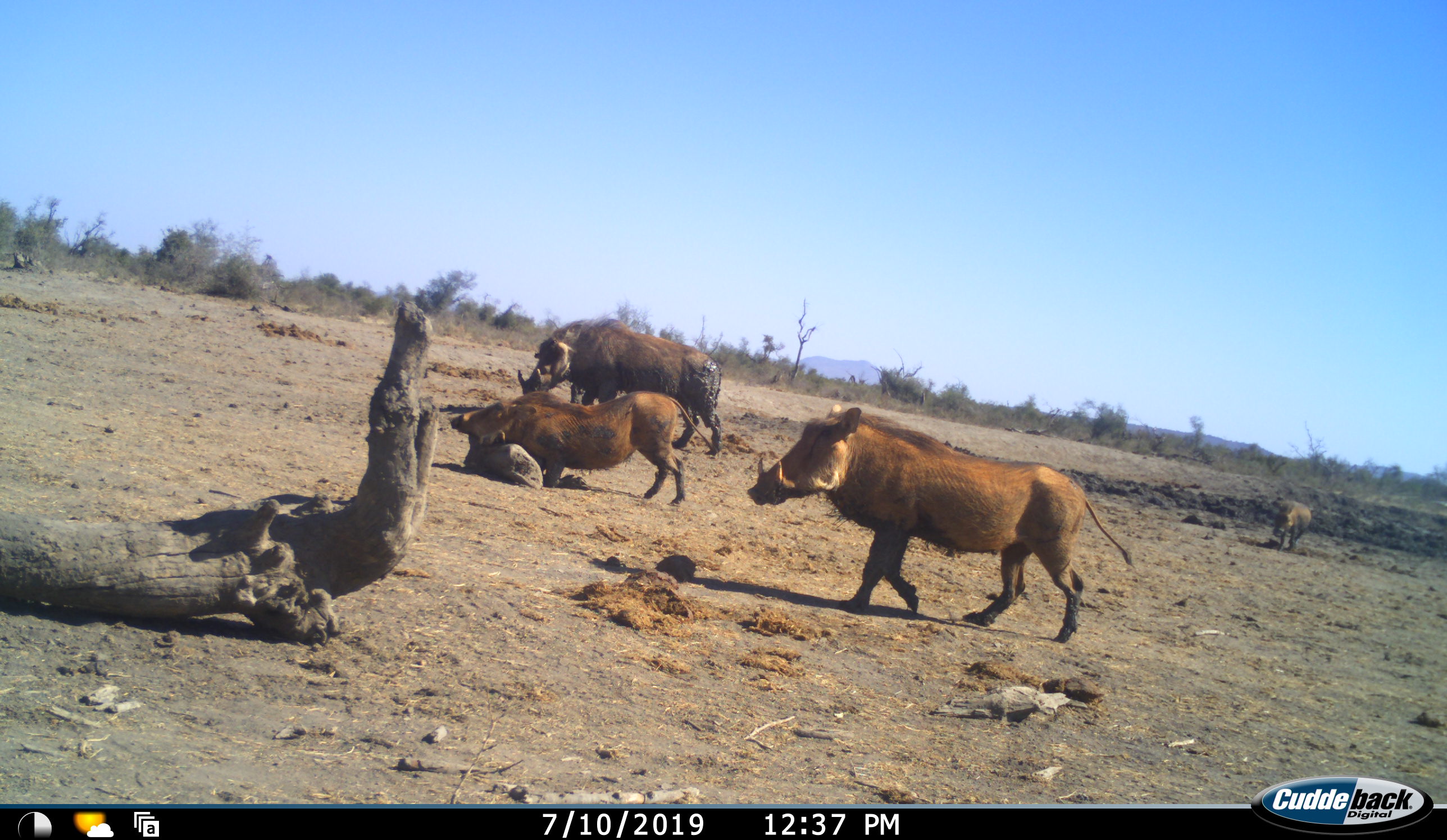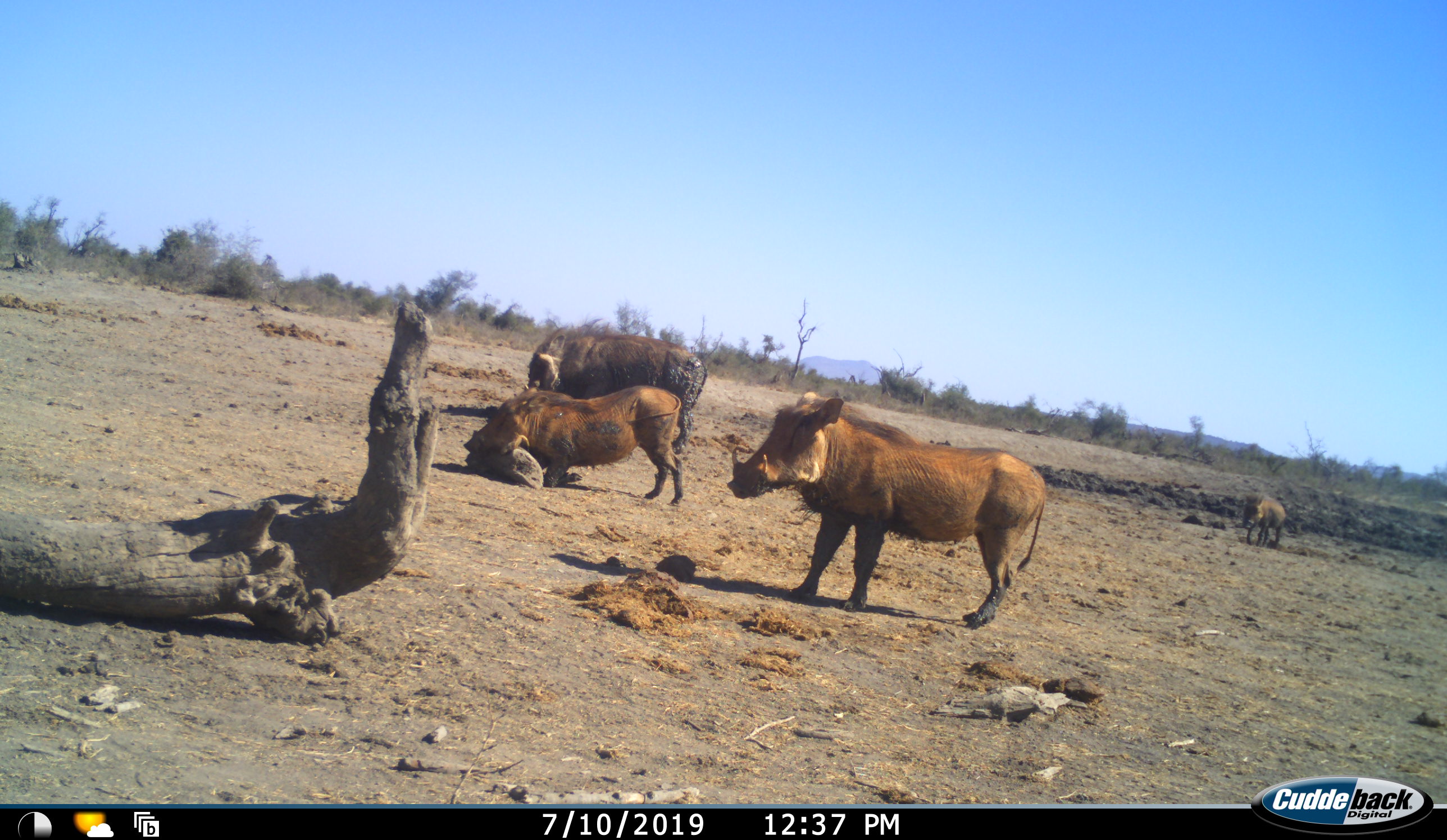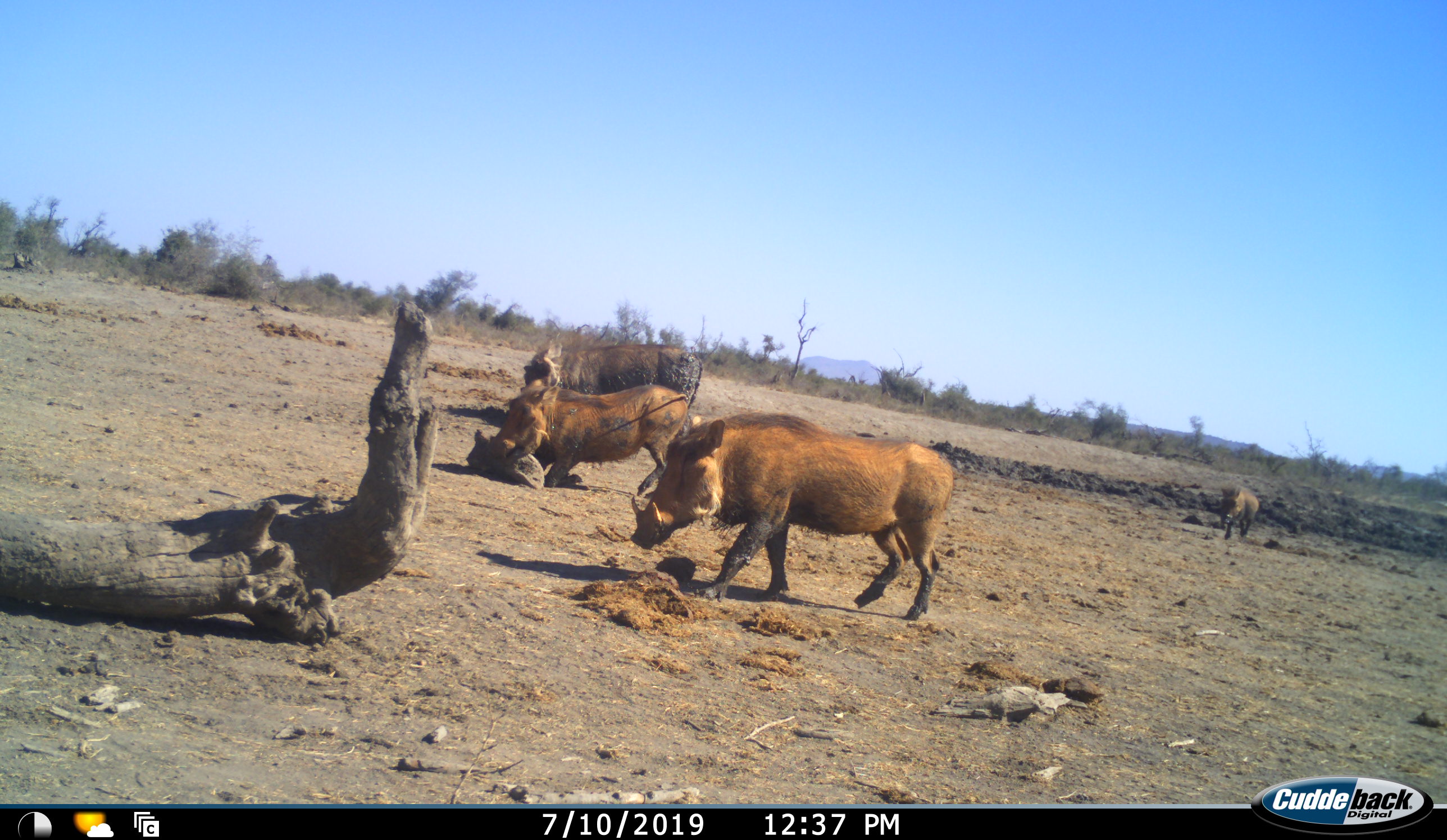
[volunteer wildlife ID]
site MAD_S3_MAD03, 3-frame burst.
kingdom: Animalia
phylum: Chordata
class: Mammalia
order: Artiodactyla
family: Suidae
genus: Phacochoerus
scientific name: Phacochoerus africanus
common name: warthog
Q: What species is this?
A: Warthog (Phacochoerus africanus).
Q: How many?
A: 4.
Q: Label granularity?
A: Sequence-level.